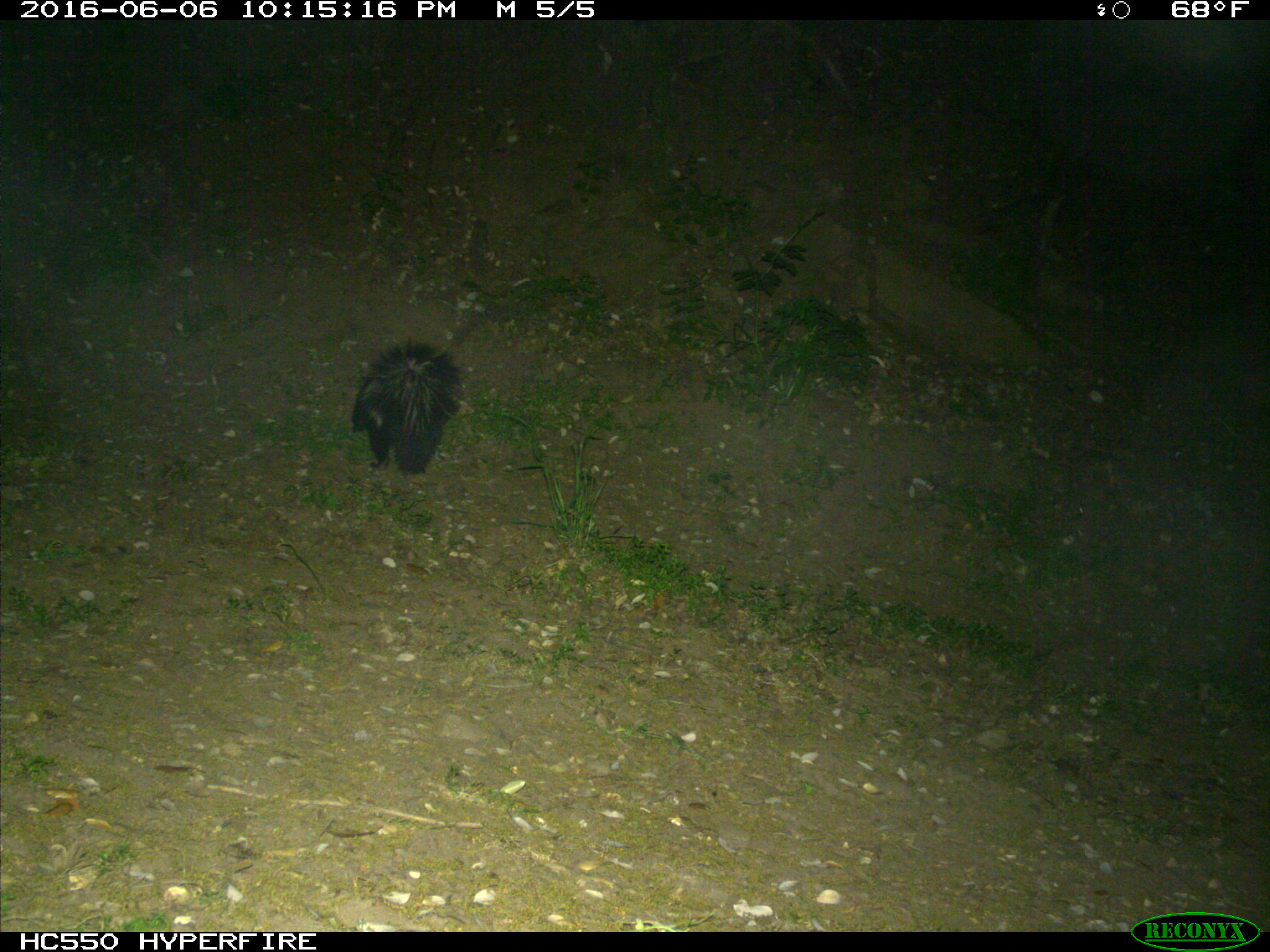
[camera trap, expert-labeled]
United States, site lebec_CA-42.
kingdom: Animalia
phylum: Chordata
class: Mammalia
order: Carnivora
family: Mephitidae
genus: Mephitis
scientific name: Mephitis mephitis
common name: striped skunk